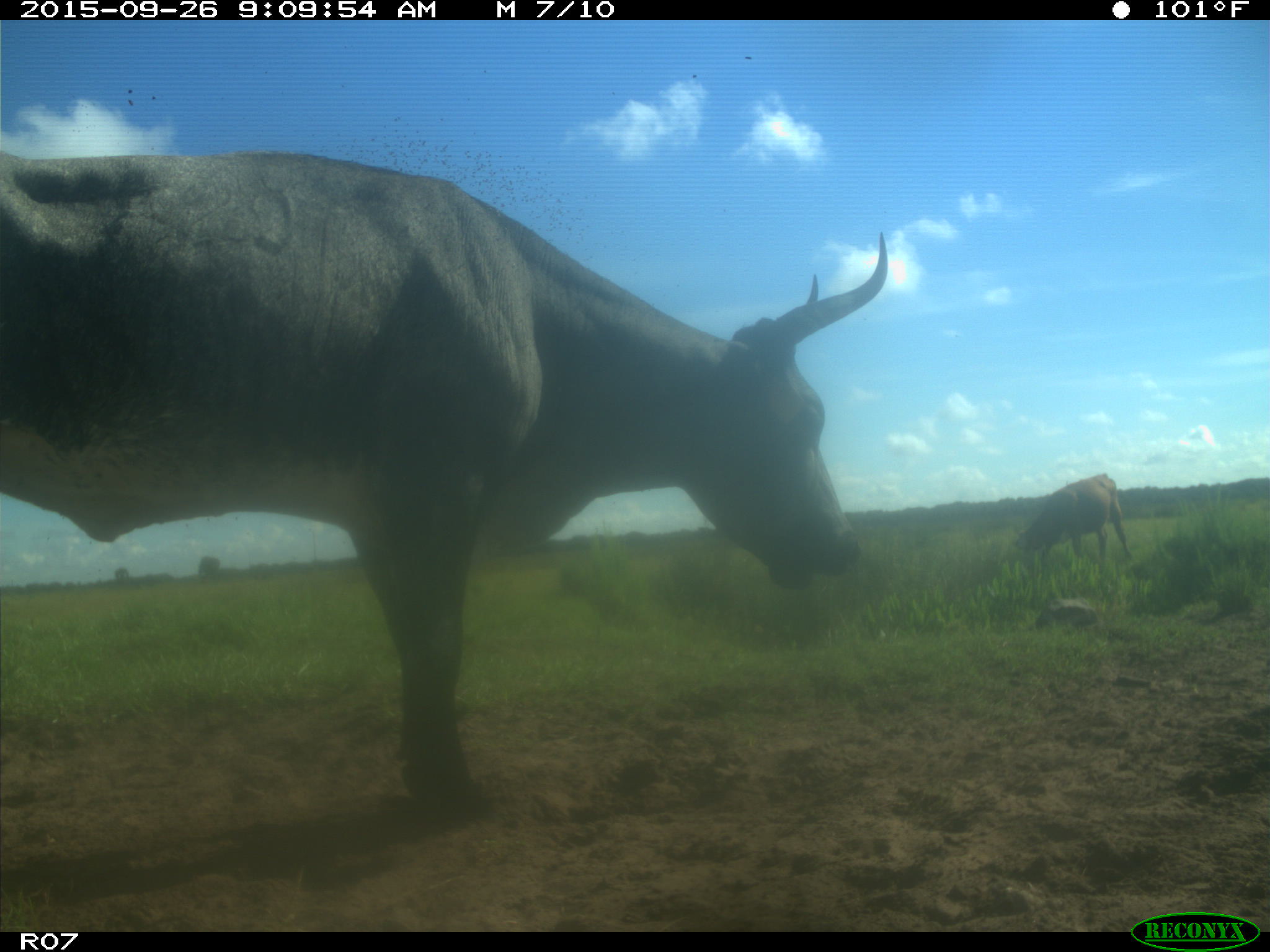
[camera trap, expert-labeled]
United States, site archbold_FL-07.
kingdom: Animalia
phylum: Chordata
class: Mammalia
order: Artiodactyla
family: Bovidae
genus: Bos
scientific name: Bos taurus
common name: domestic cow